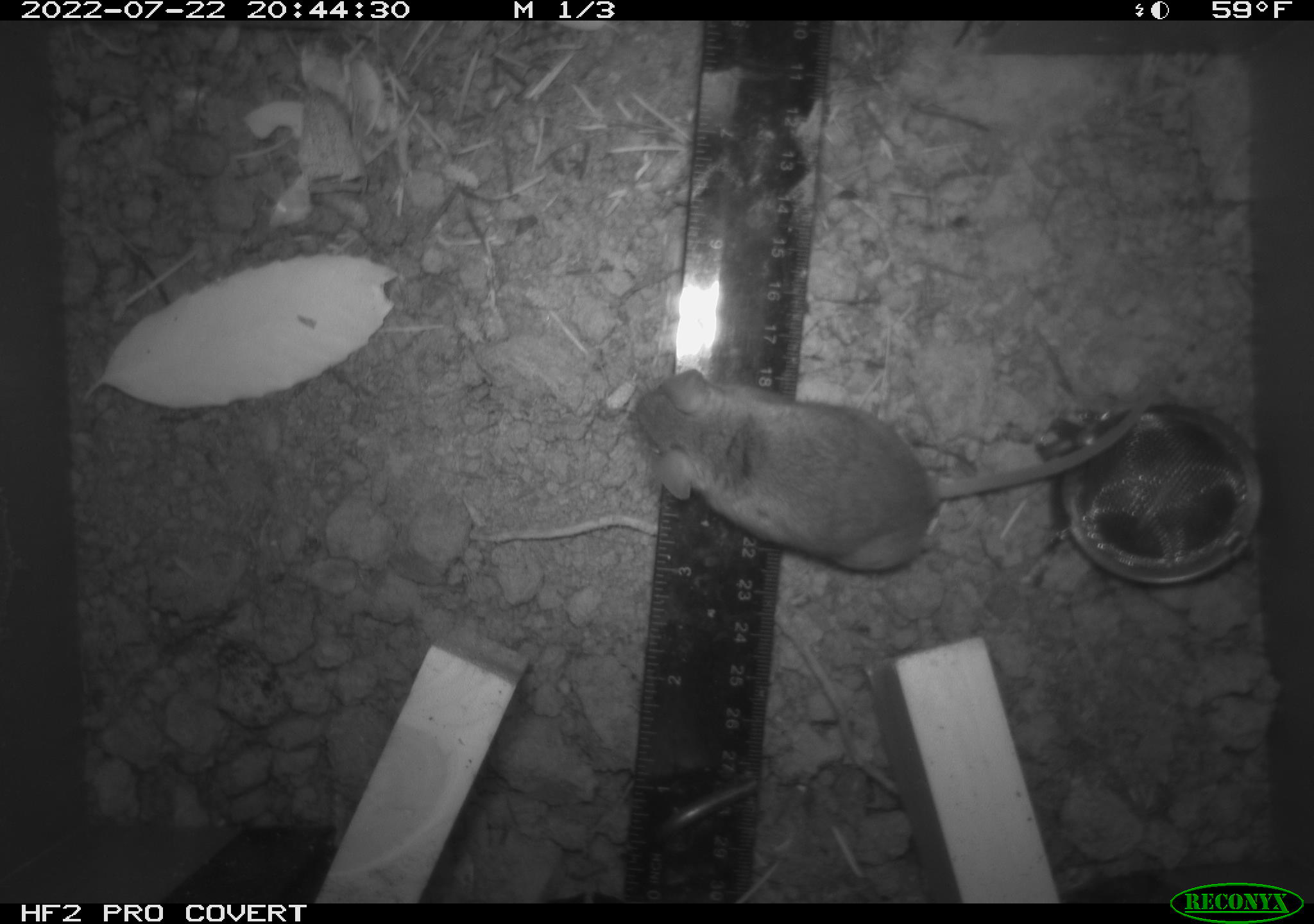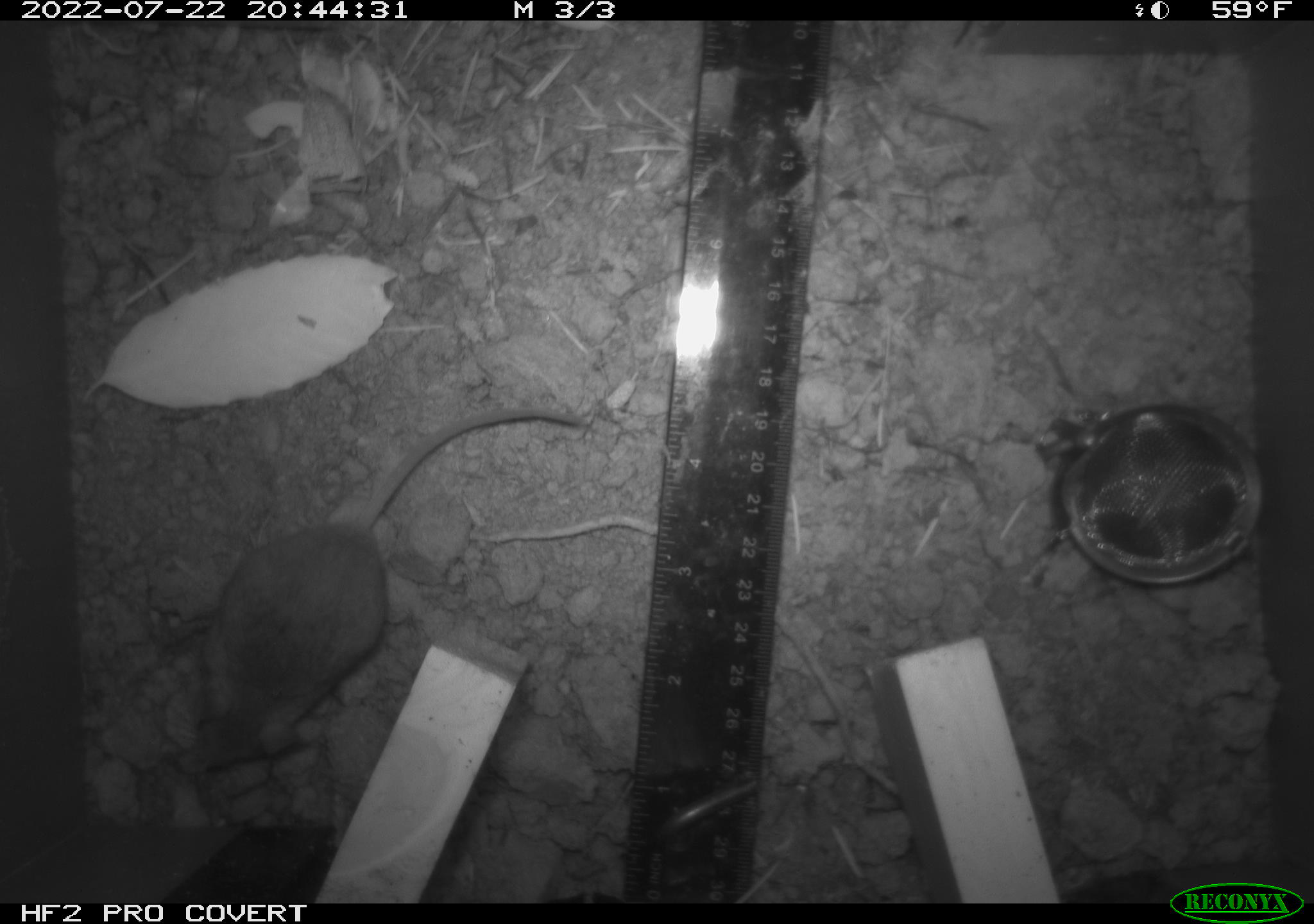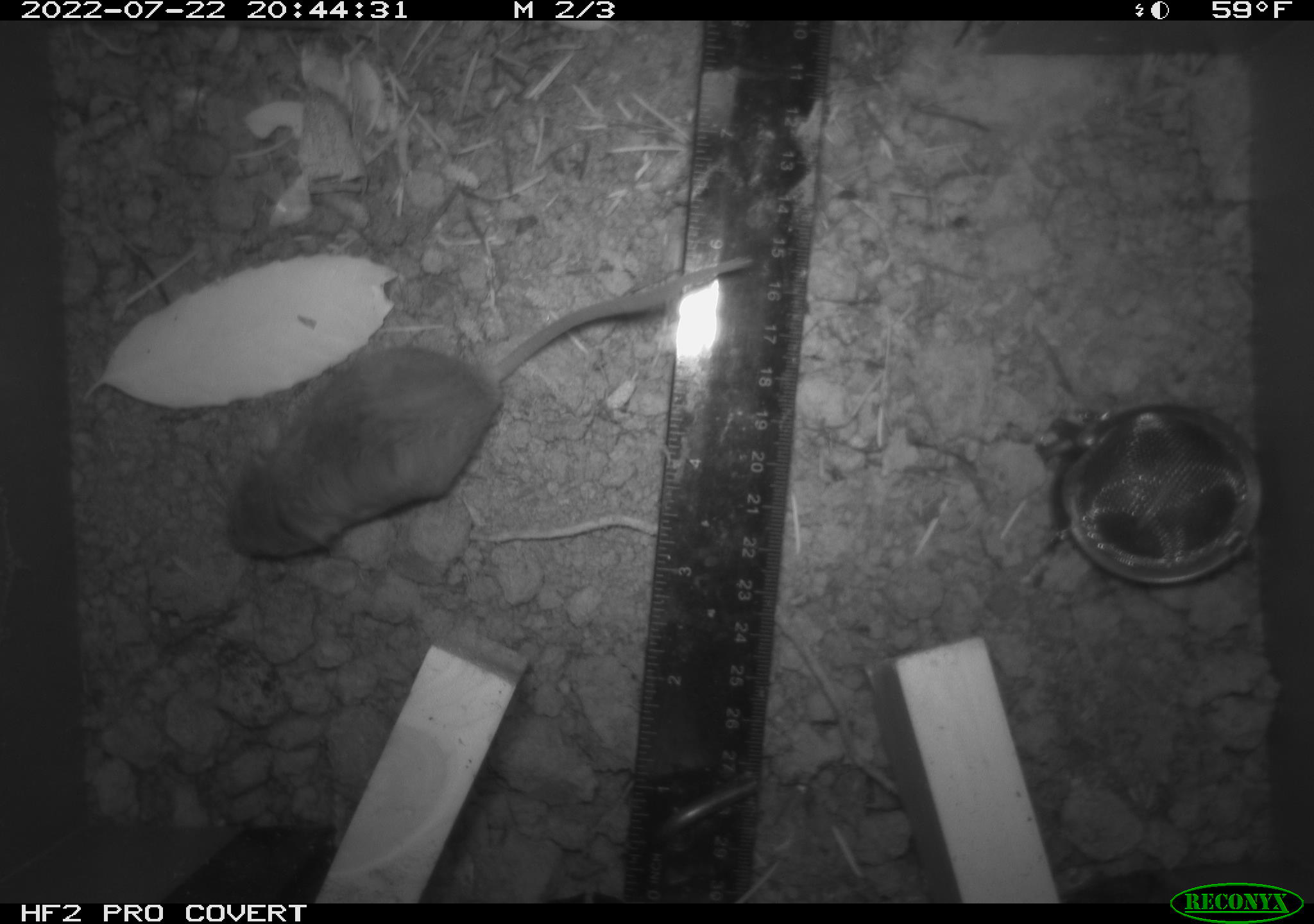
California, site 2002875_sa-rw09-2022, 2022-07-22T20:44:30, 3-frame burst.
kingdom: Animalia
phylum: Chordata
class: Mammalia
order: Rodentia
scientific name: Rodentia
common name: rodent